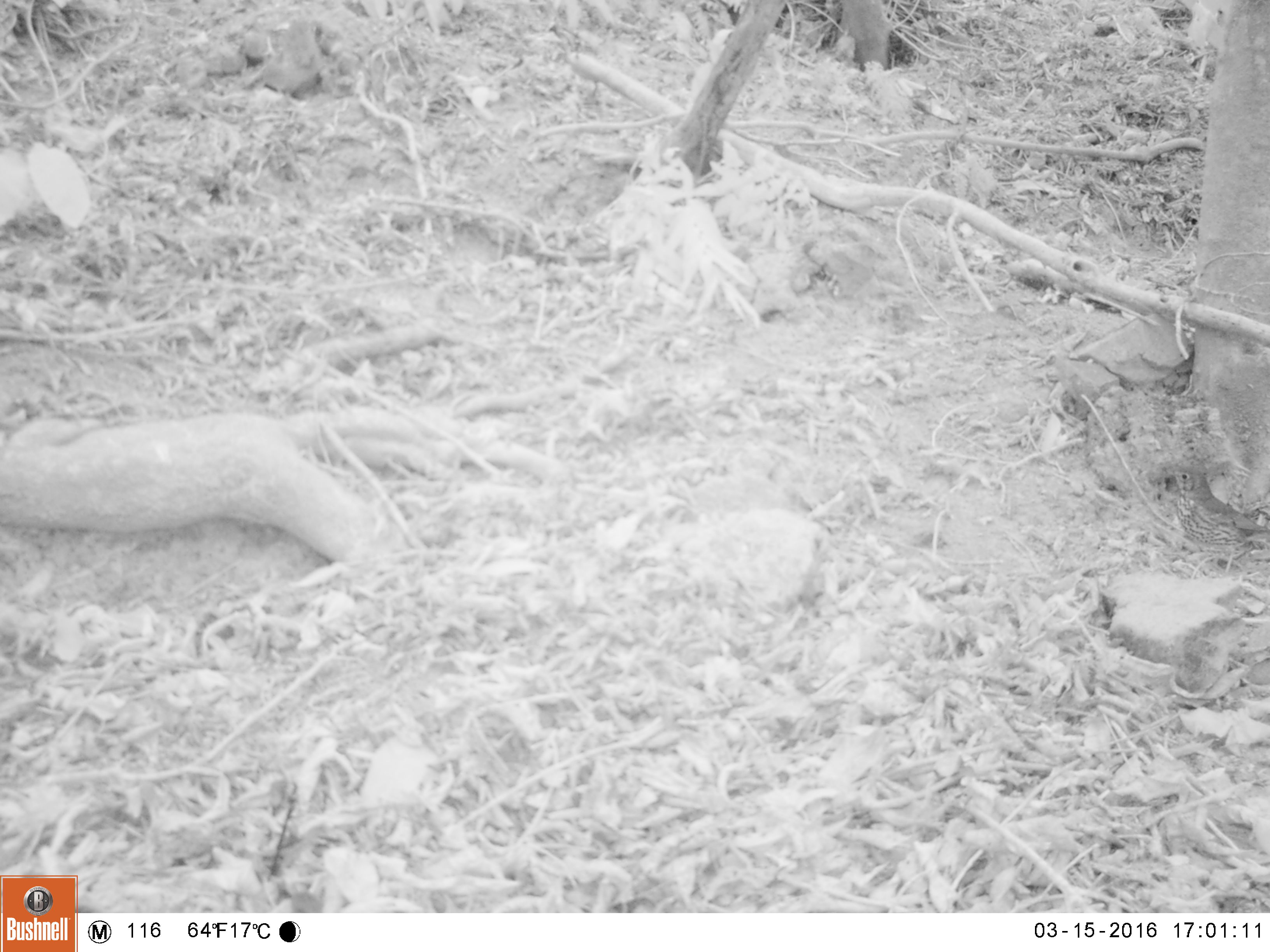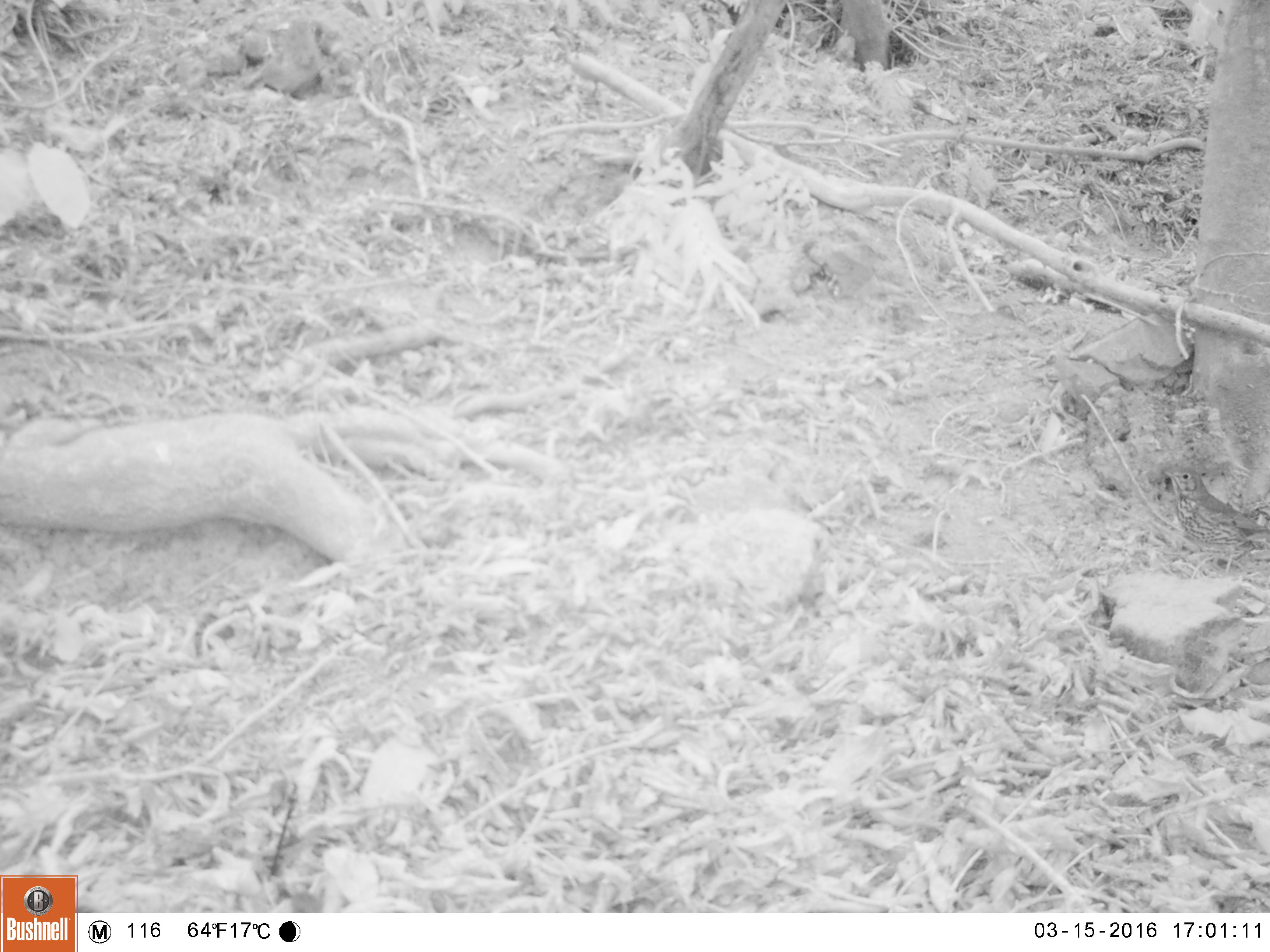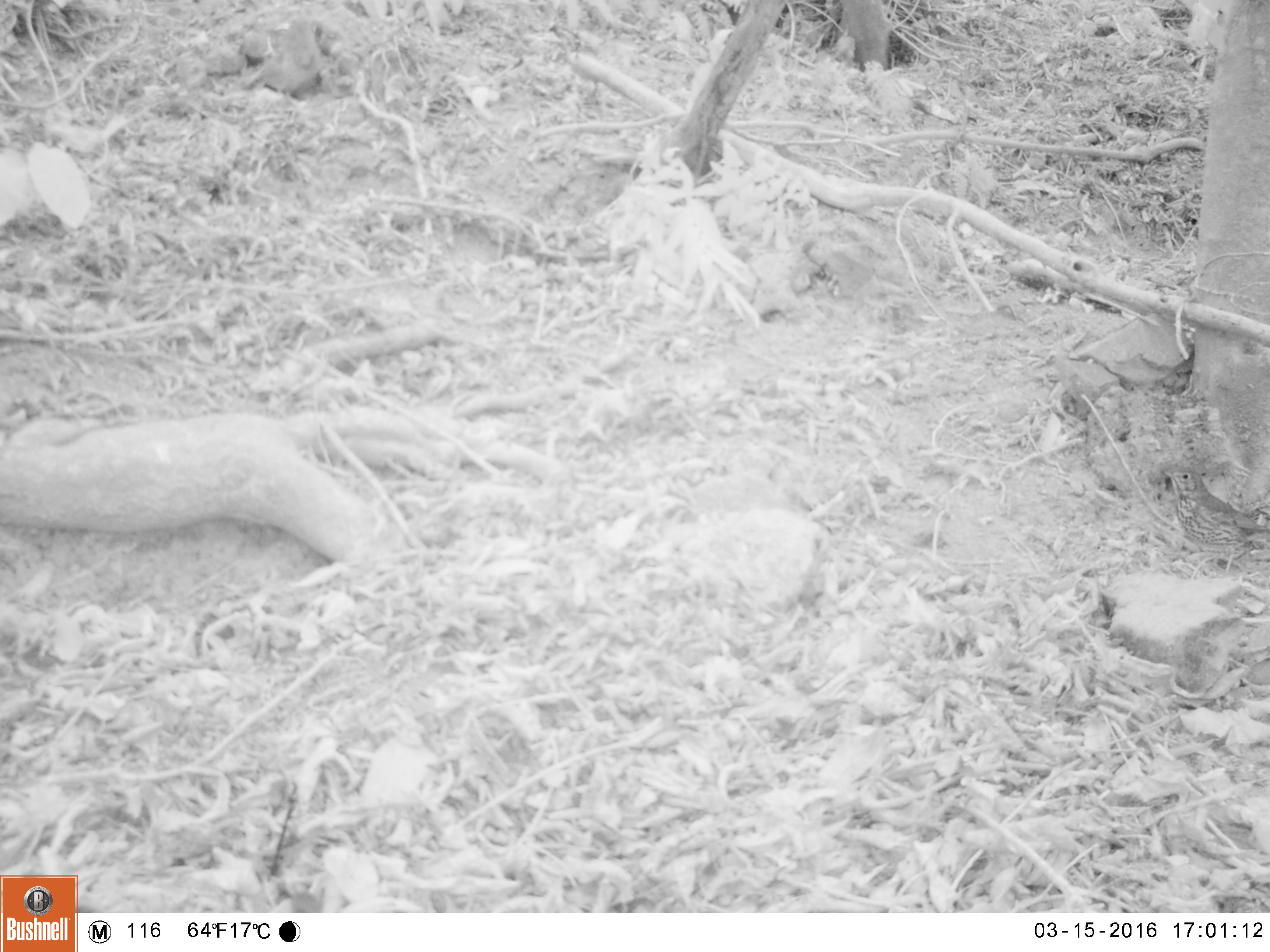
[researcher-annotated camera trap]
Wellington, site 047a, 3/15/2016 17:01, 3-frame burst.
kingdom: Animalia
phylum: Chordata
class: Aves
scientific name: Aves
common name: bird